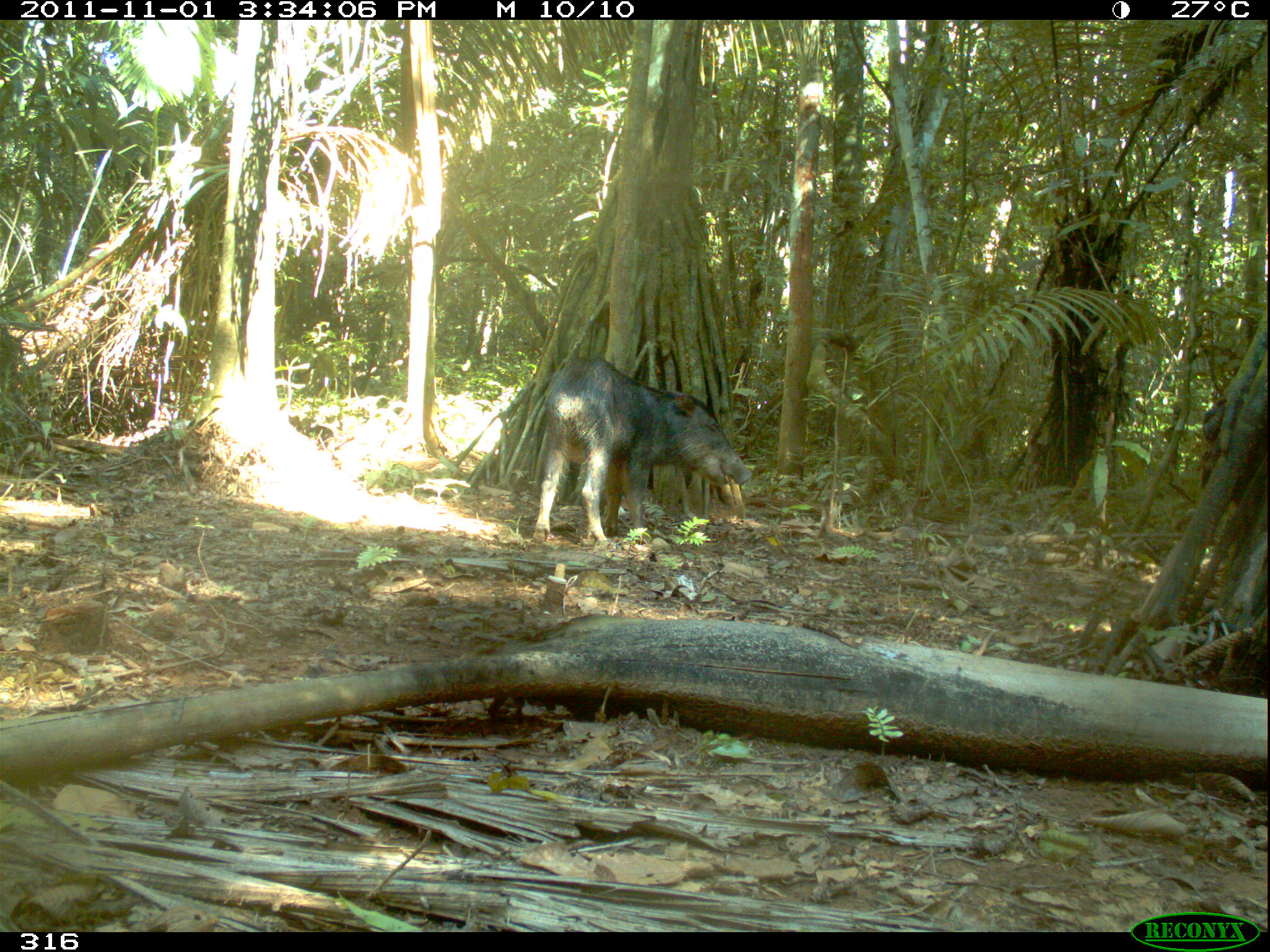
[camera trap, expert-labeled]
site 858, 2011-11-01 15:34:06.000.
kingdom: Animalia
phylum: Chordata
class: Mammalia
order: Artiodactyla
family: Tayassuidae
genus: Tayassu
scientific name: Tayassu pecari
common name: white-lipped peccary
Tayassu pecari (white-lipped peccary).